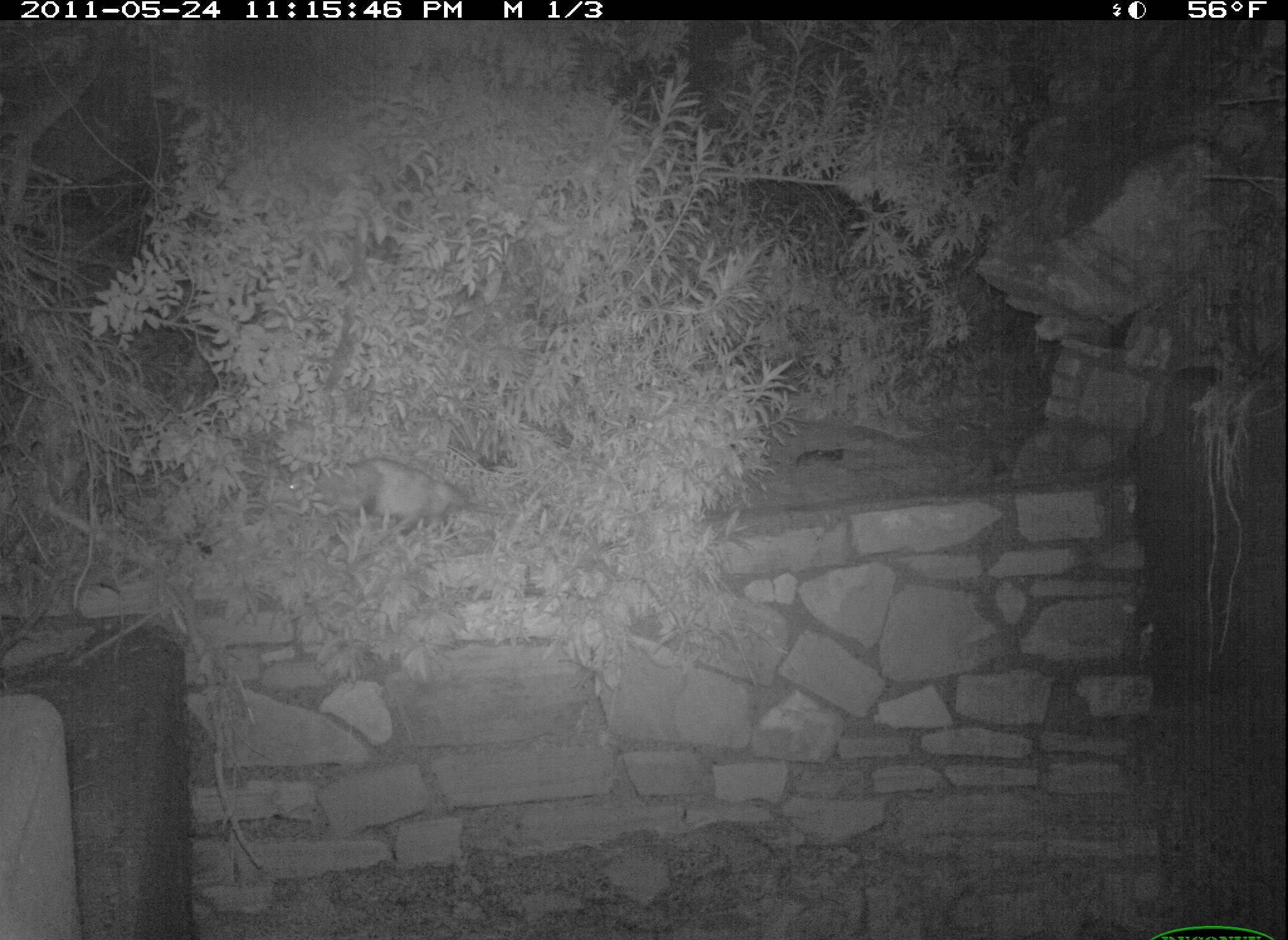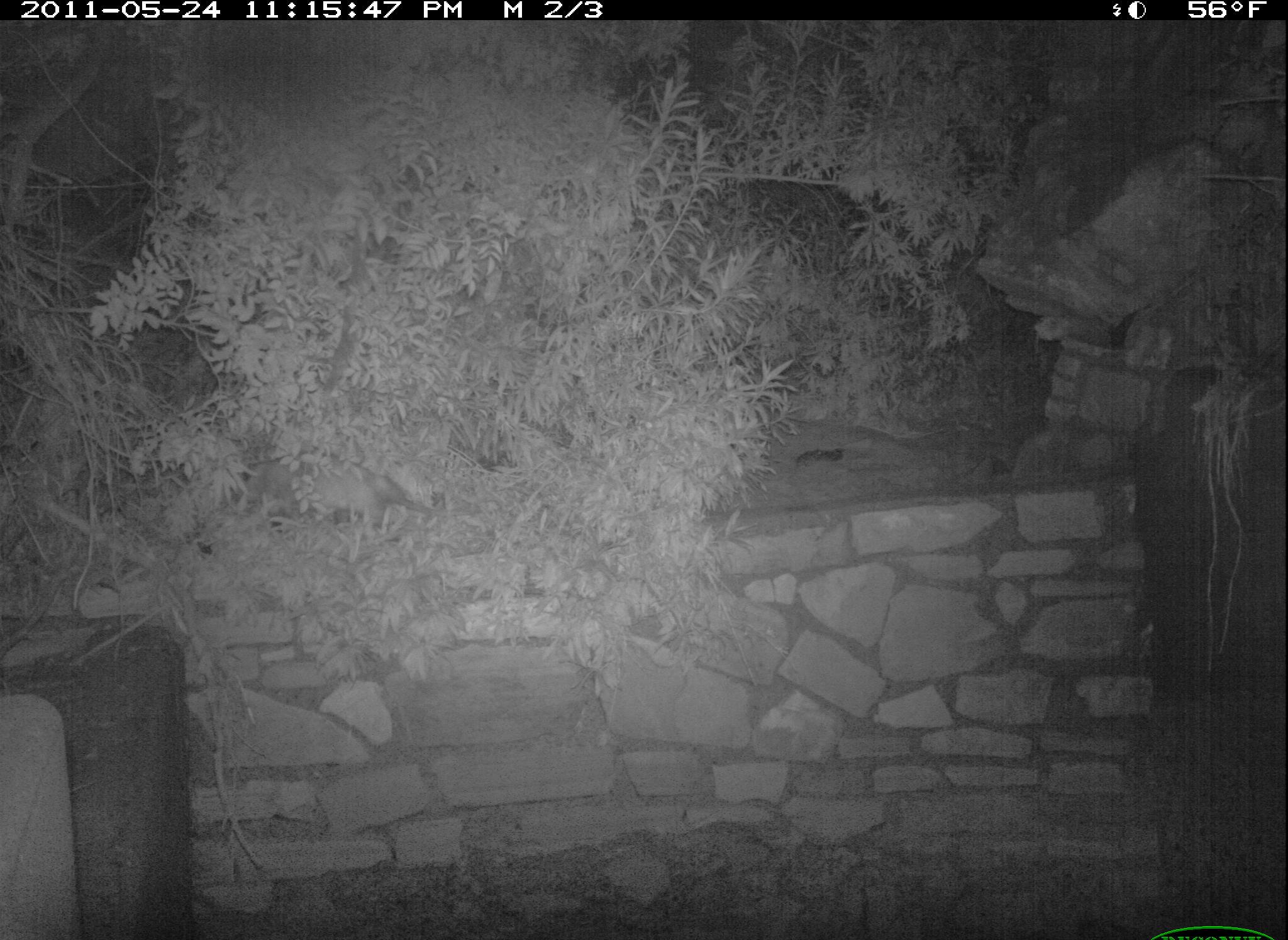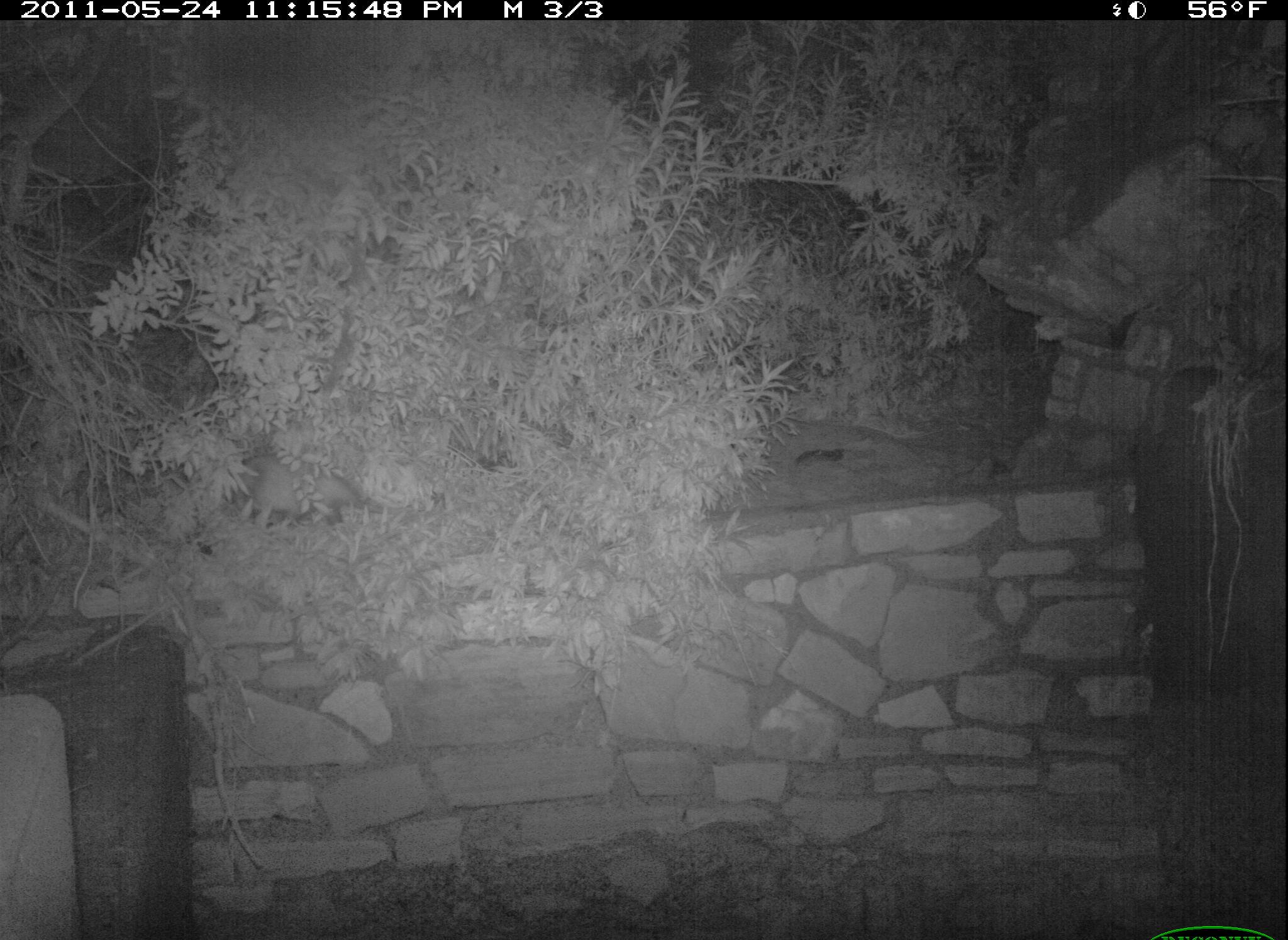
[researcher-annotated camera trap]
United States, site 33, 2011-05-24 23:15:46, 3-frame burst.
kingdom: Animalia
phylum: Chordata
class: Mammalia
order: Didelphimorphia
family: Didelphidae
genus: Didelphis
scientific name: Didelphis virginiana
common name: virginia opossum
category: opossum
Opossum (virginia opossum) (Didelphis virginiana).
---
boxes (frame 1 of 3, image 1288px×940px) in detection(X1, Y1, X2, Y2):
opossum: detection(275, 453, 496, 544)